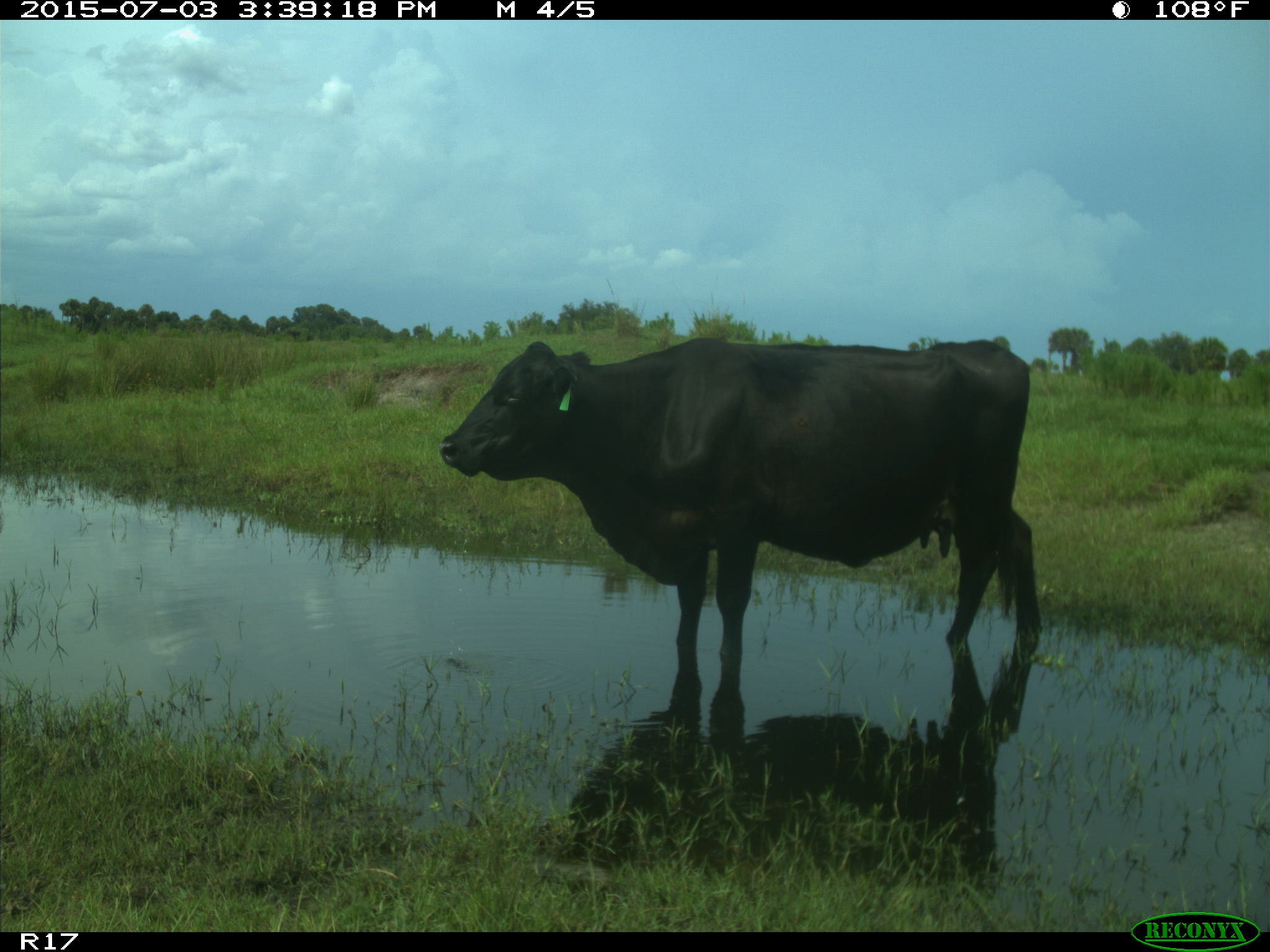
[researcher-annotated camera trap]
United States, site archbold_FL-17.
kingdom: Animalia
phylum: Chordata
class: Mammalia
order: Artiodactyla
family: Bovidae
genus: Bos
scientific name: Bos taurus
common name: domestic cow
Bos taurus (domestic cow).